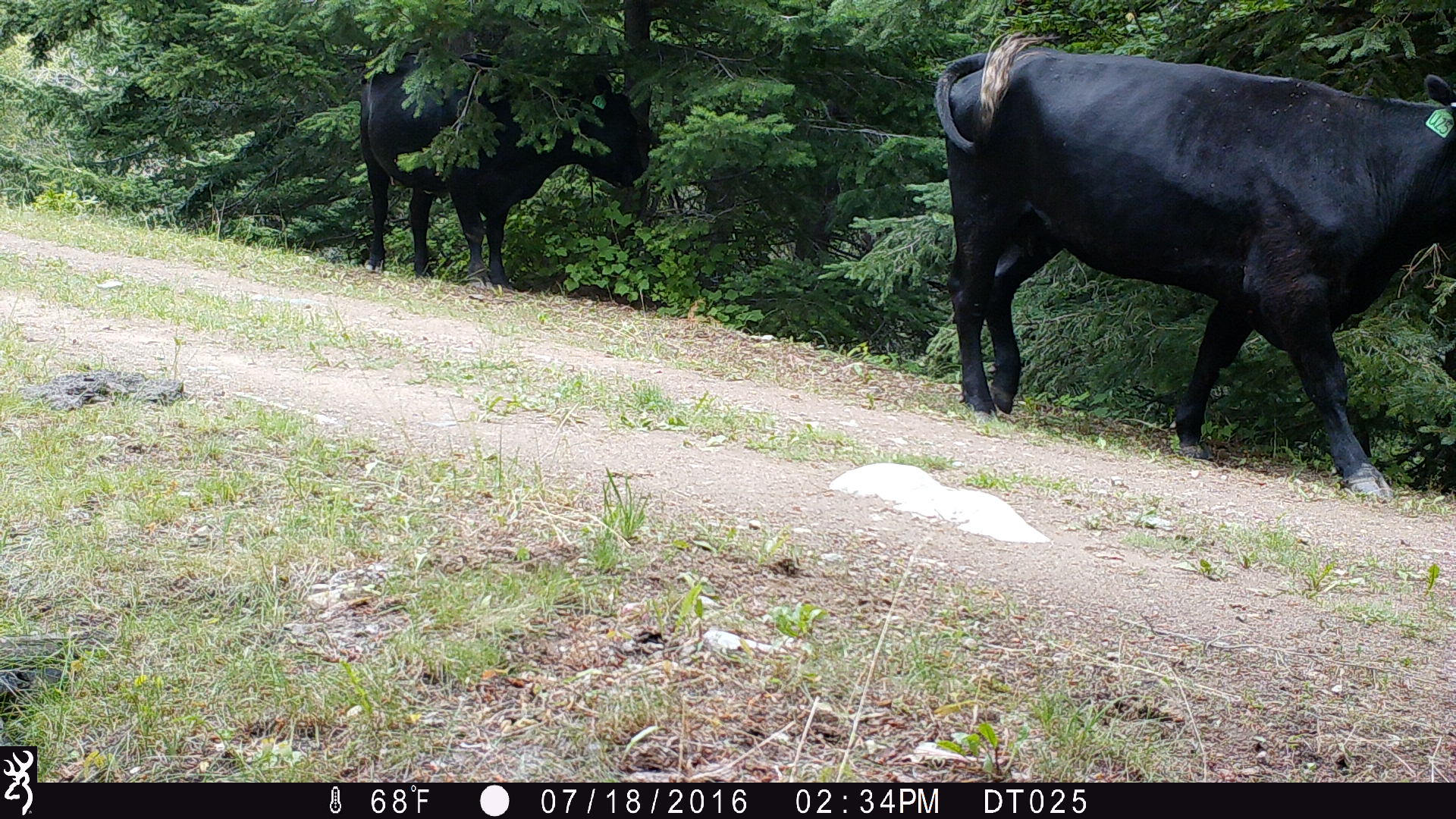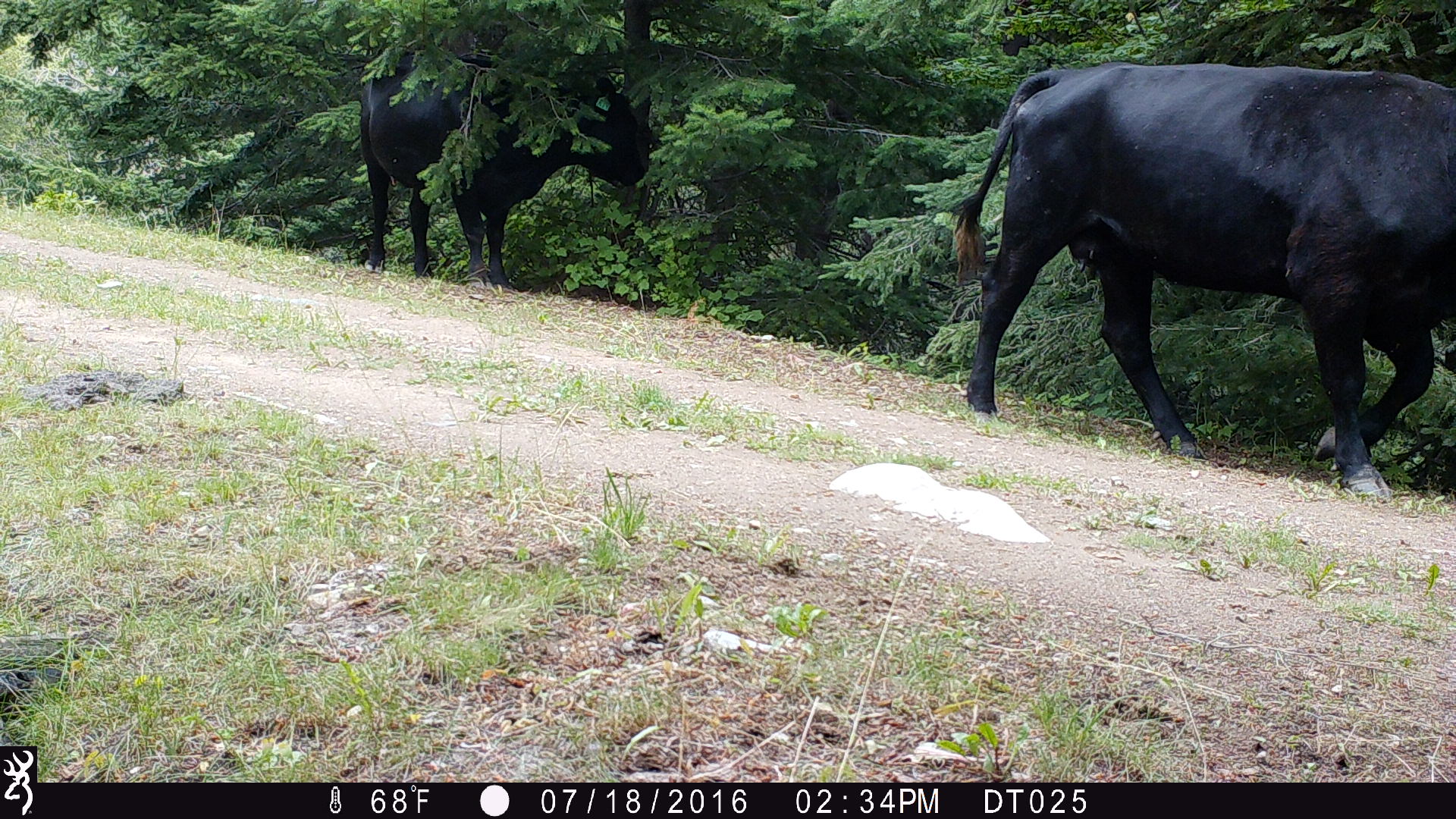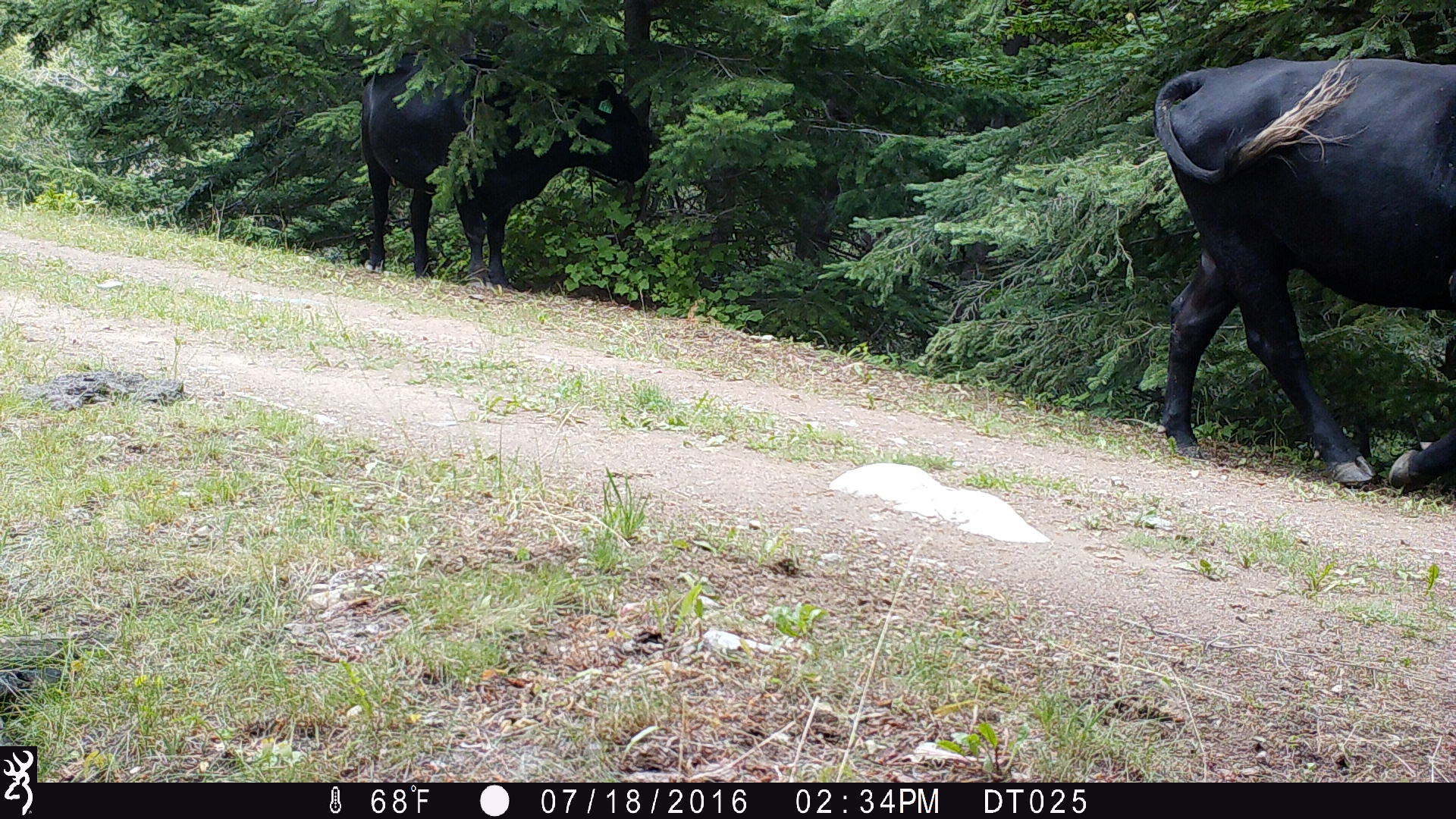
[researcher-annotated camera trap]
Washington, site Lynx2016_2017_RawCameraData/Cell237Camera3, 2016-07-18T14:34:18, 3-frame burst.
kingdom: Animalia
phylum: Chordata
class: Mammalia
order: Artiodactyla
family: Bovidae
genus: Bos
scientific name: Bos taurus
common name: domestic cattle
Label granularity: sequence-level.